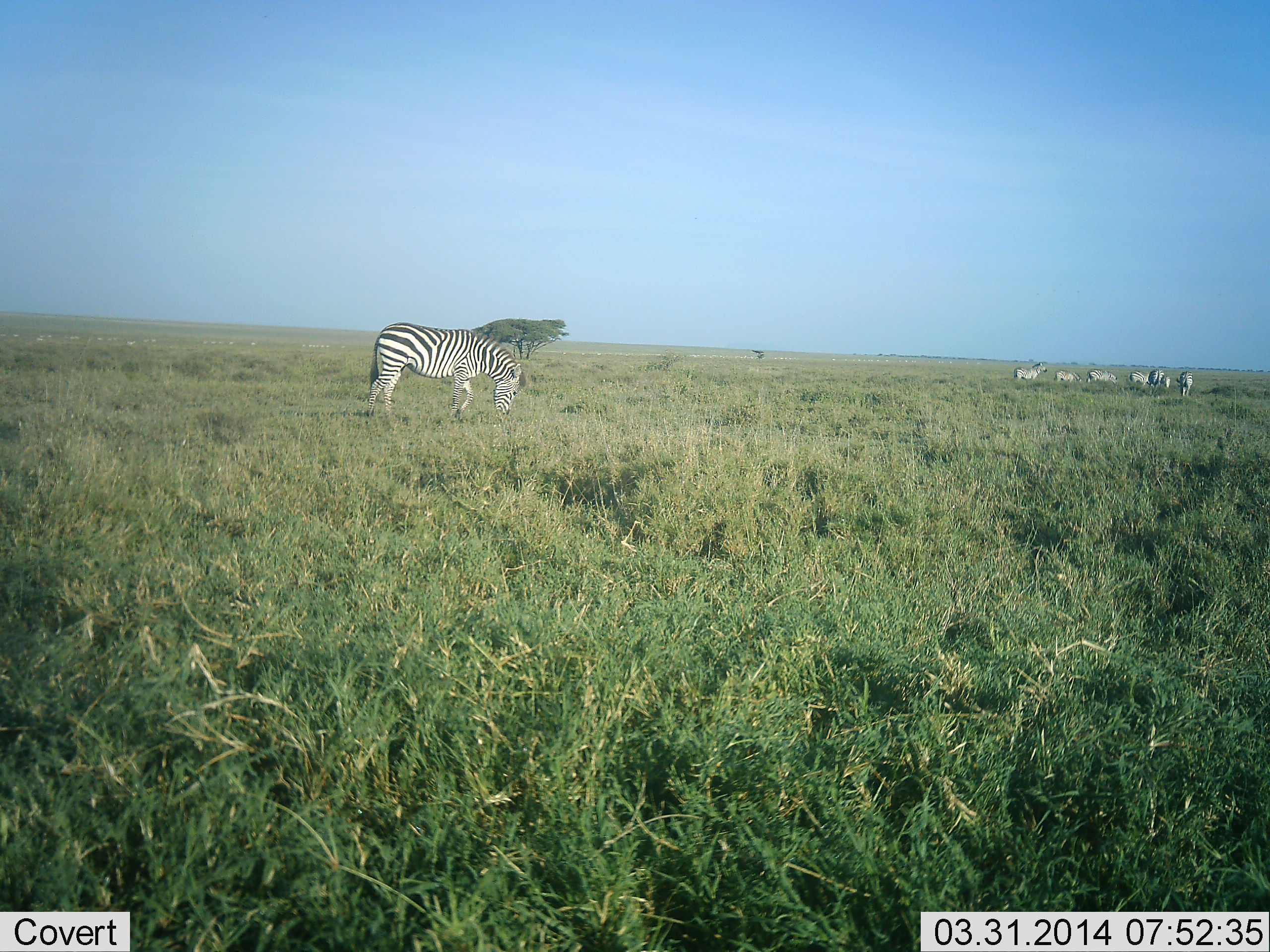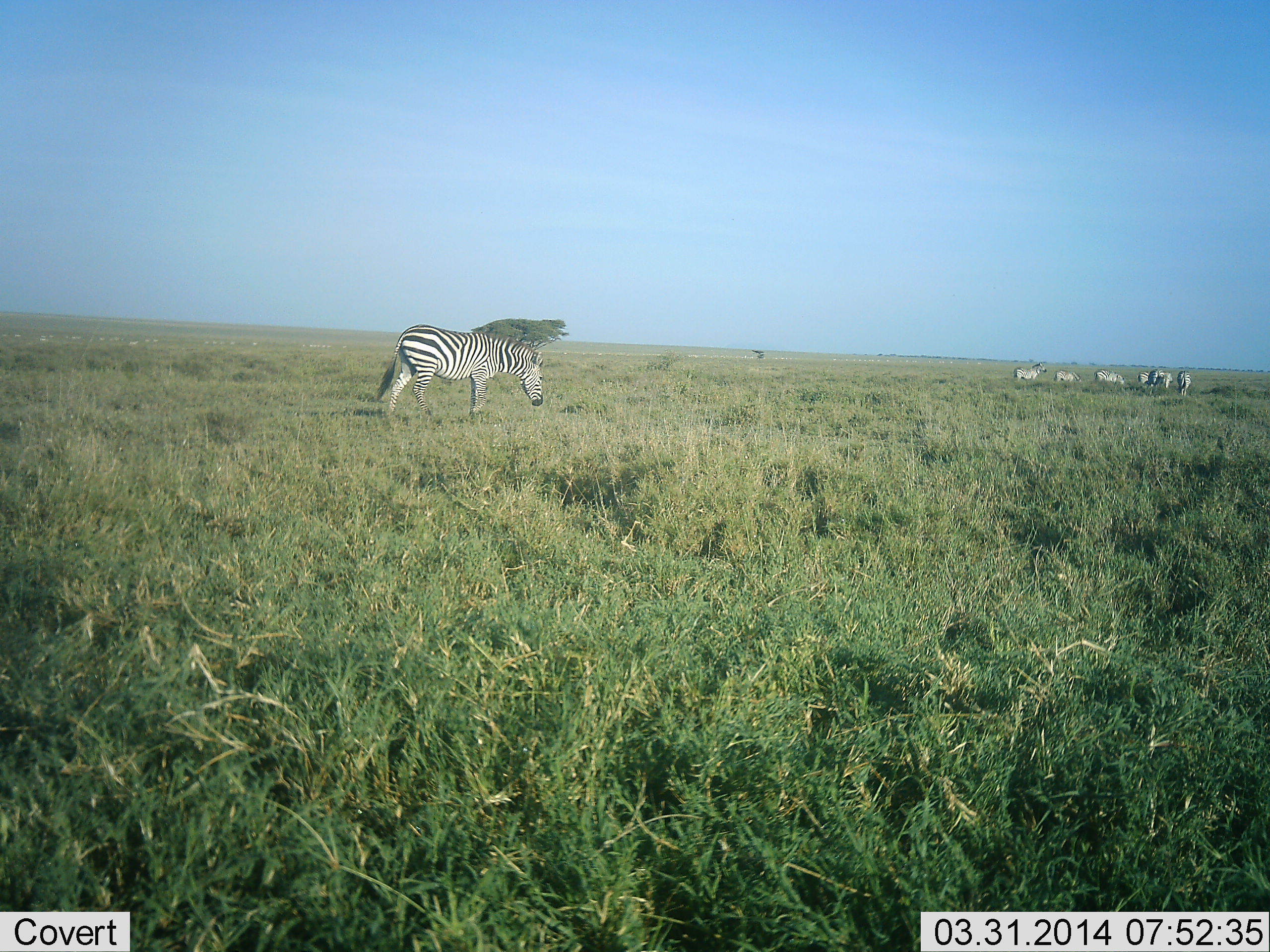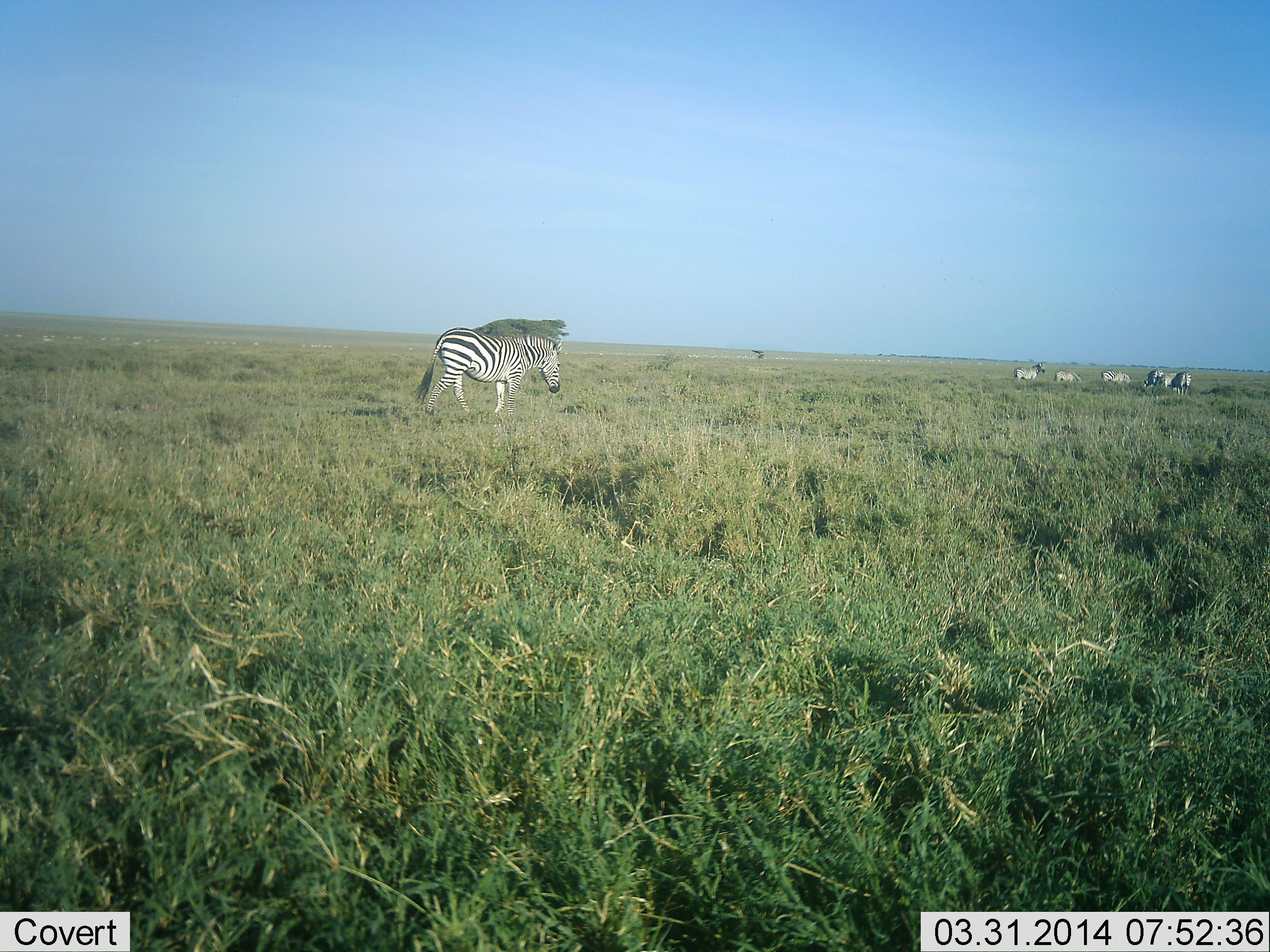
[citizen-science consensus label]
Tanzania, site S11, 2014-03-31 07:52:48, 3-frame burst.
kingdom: Animalia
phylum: Chordata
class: Mammalia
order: Perissodactyla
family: Equidae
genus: Equus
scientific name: Equus quagga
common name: plains zebra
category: zebra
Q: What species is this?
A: Zebra (plains zebra) (Equus quagga).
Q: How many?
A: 8.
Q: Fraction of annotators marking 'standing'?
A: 60%.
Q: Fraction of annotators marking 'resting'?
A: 0%.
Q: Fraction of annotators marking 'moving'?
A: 70%.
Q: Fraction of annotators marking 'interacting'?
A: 0%.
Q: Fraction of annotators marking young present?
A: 0%.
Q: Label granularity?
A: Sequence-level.